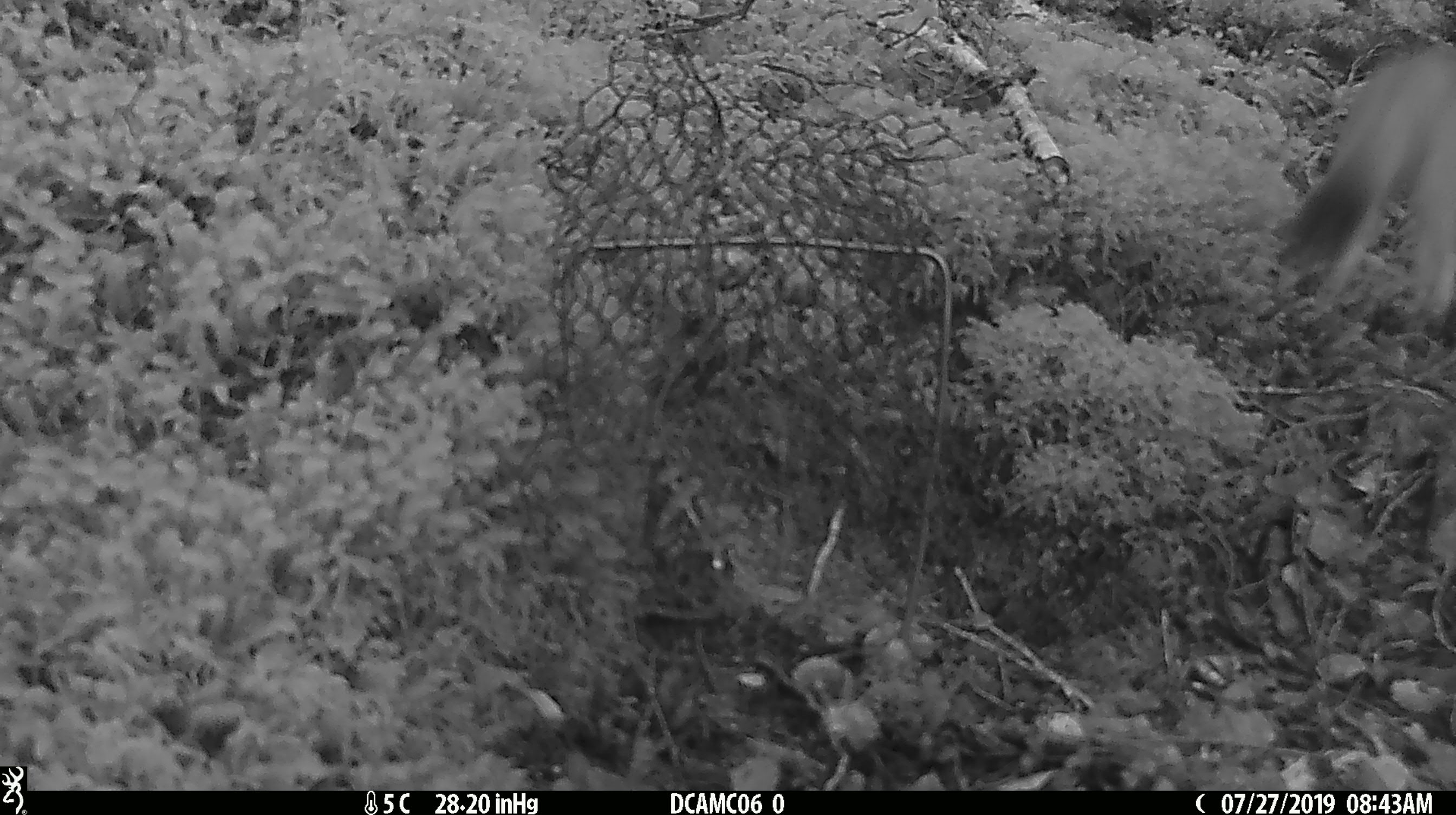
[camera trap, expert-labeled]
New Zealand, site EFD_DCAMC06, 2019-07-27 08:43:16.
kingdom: Animalia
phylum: Chordata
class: Mammalia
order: Carnivora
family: Mustelidae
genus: Mustela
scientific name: Mustela erminea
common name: stoat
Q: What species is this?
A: Stoat (Mustela erminea).